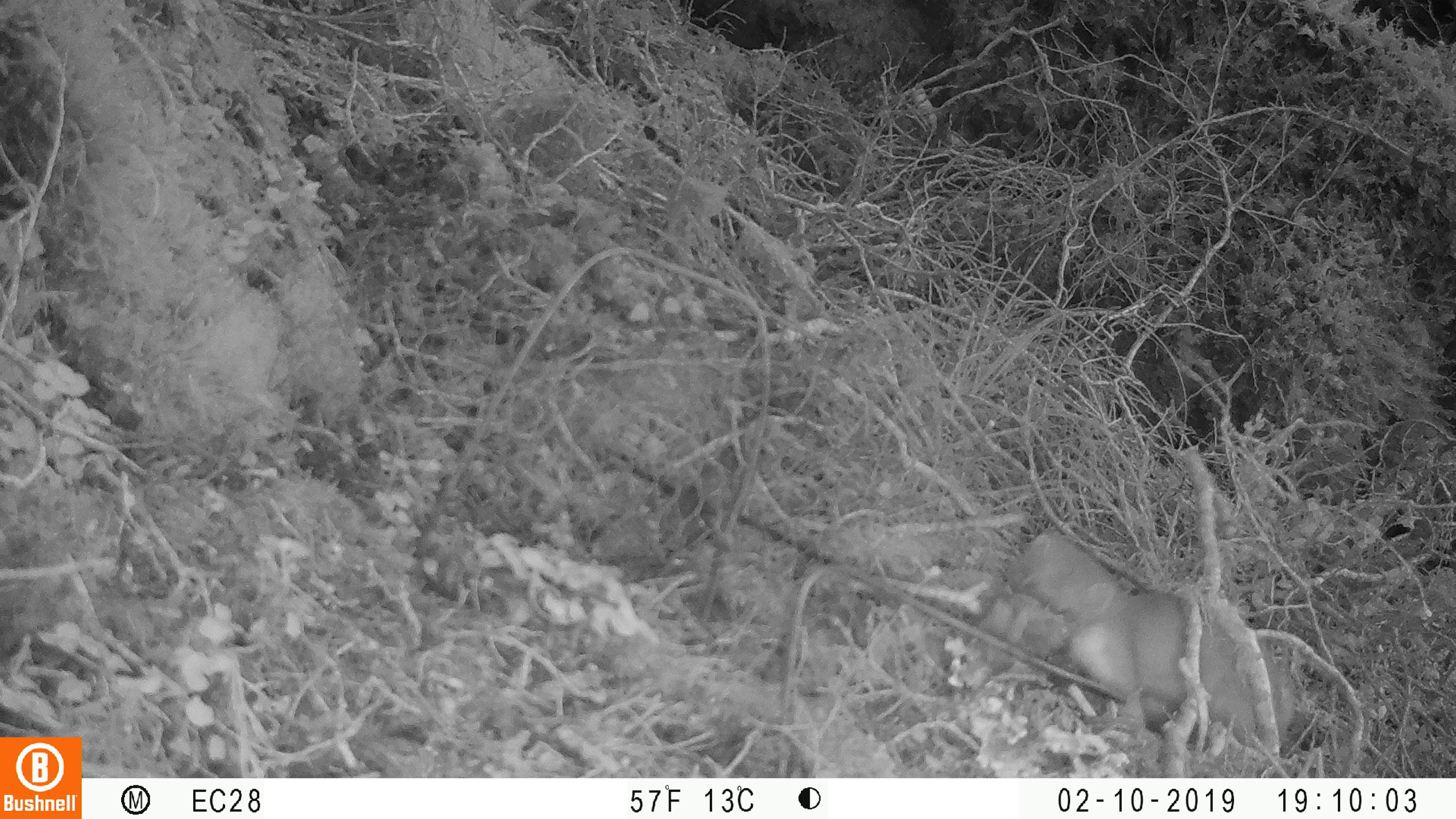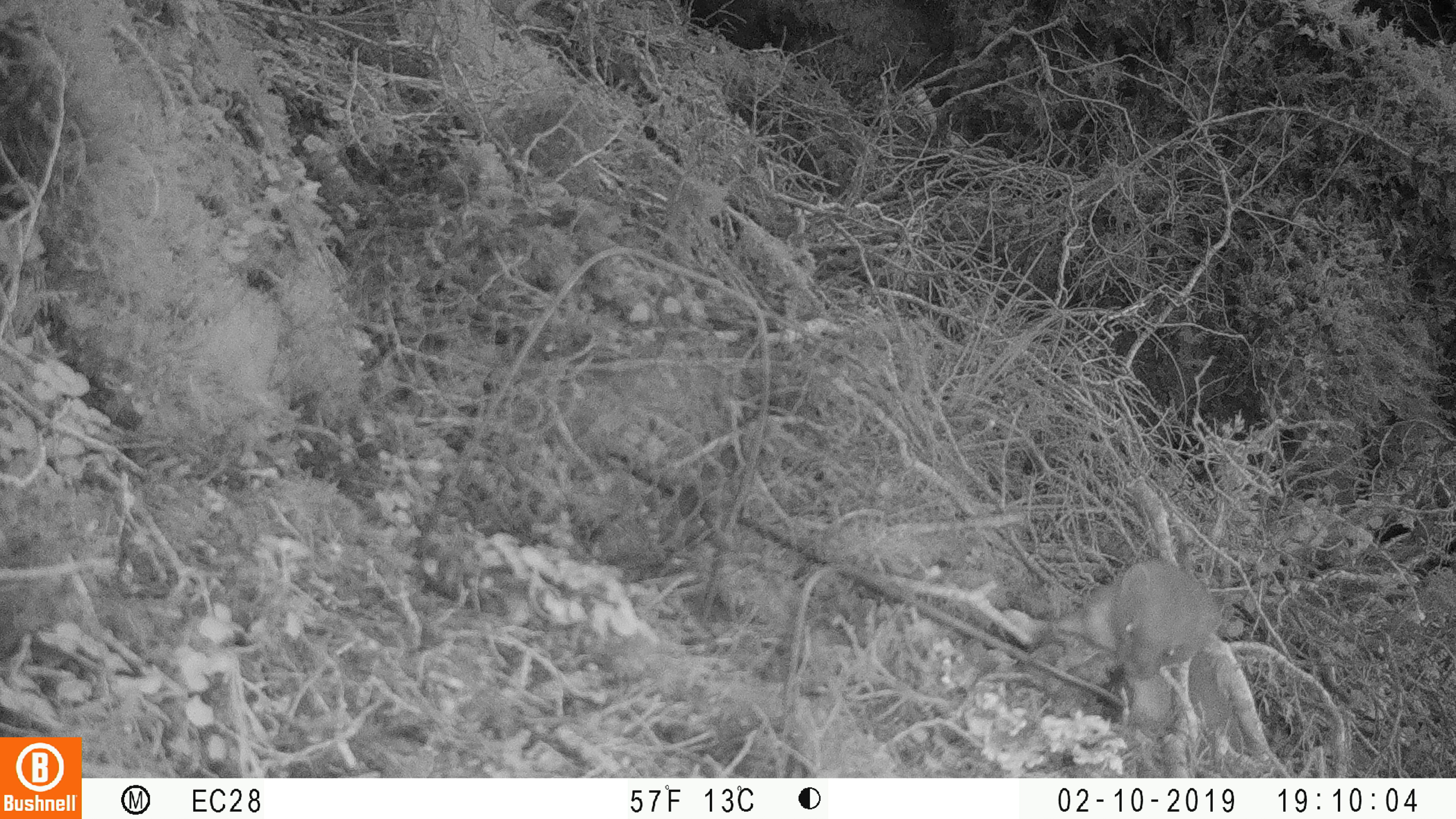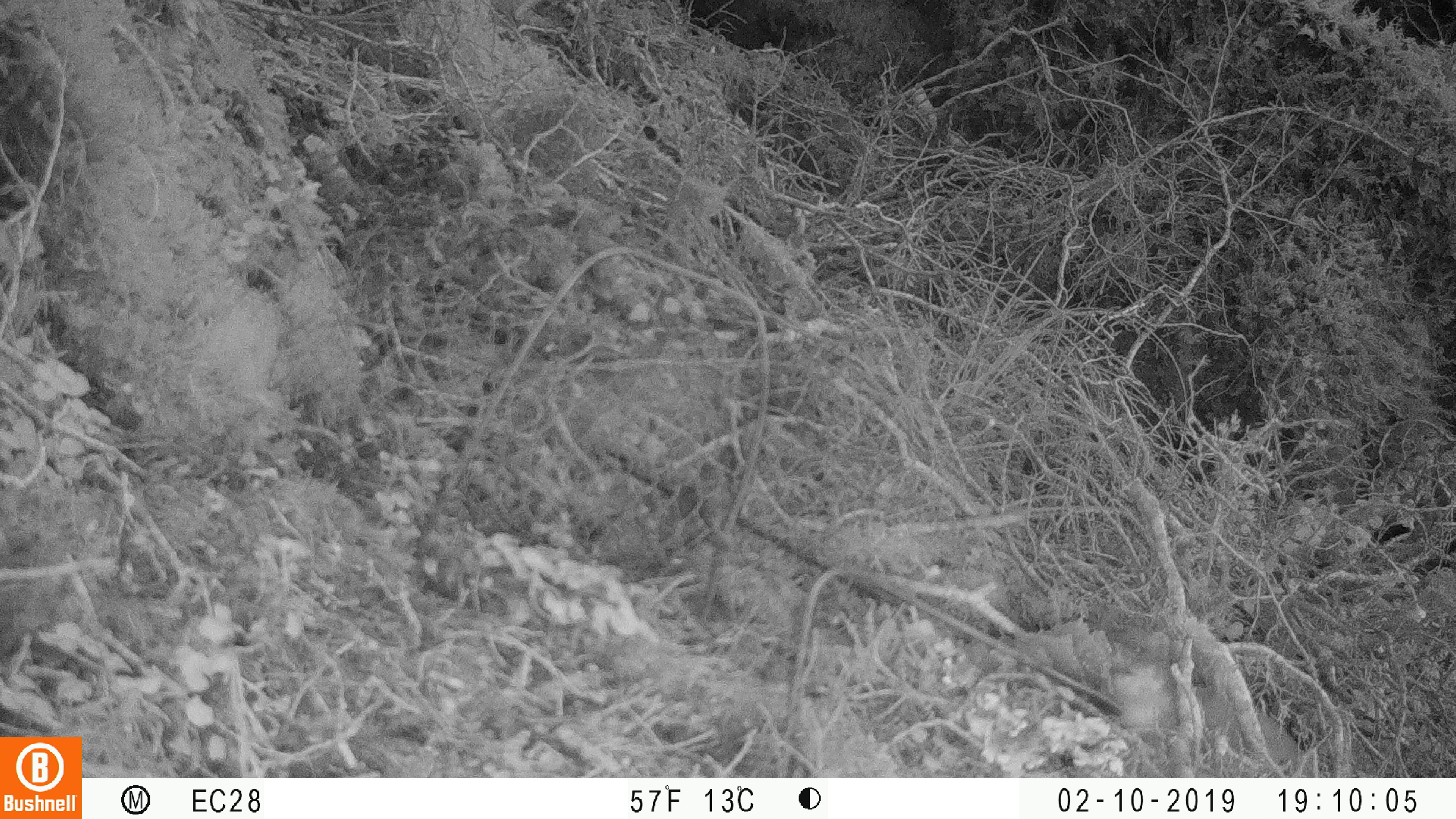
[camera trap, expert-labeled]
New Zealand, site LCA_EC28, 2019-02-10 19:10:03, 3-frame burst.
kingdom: Animalia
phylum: Chordata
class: Mammalia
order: Carnivora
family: Mustelidae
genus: Mustela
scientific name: Mustela erminea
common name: stoat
Stoat (Mustela erminea).